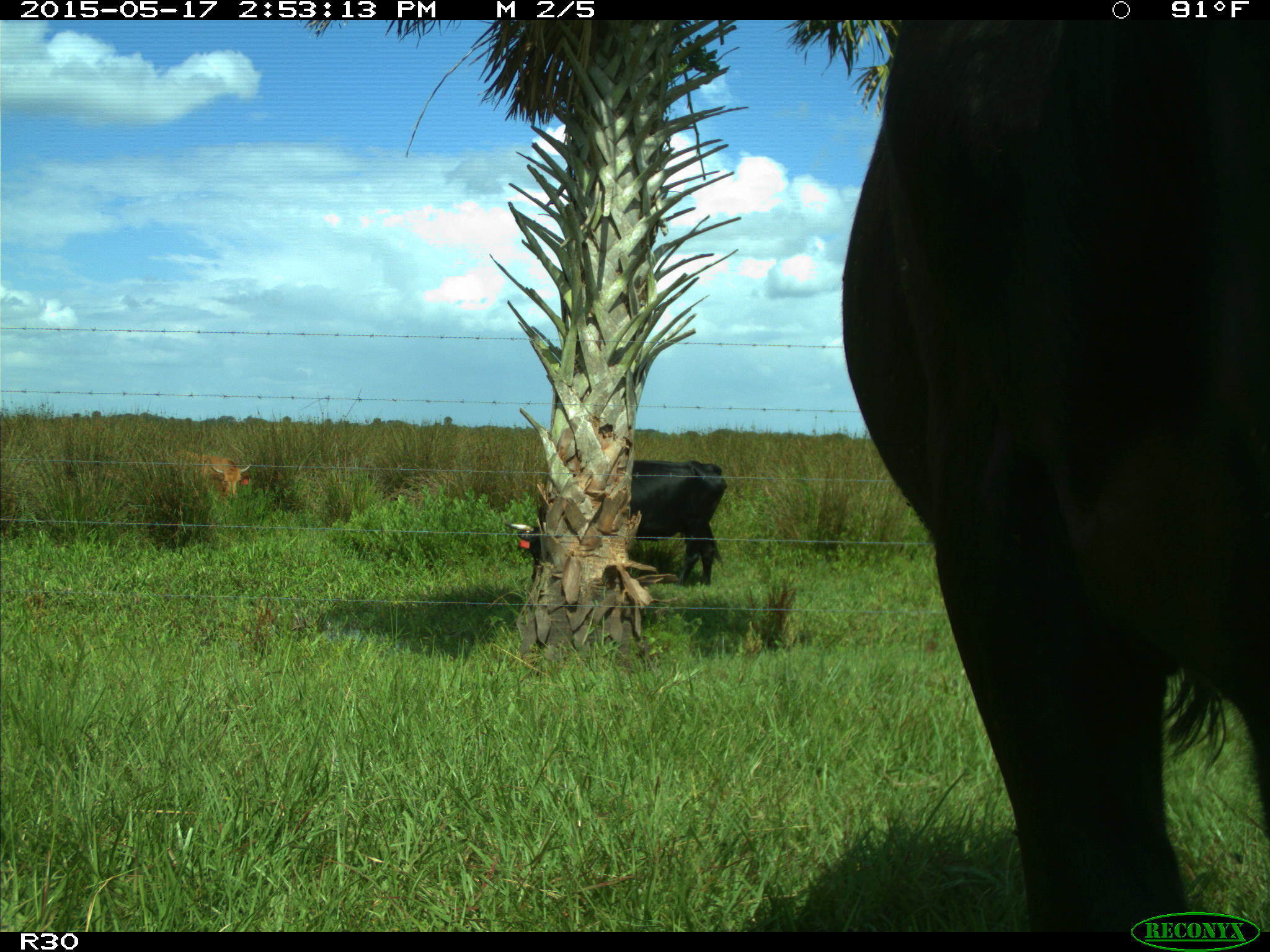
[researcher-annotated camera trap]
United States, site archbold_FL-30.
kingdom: Animalia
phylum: Chordata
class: Mammalia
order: Artiodactyla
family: Bovidae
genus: Bos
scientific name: Bos taurus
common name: domestic cow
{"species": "Bos taurus (domestic cow)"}